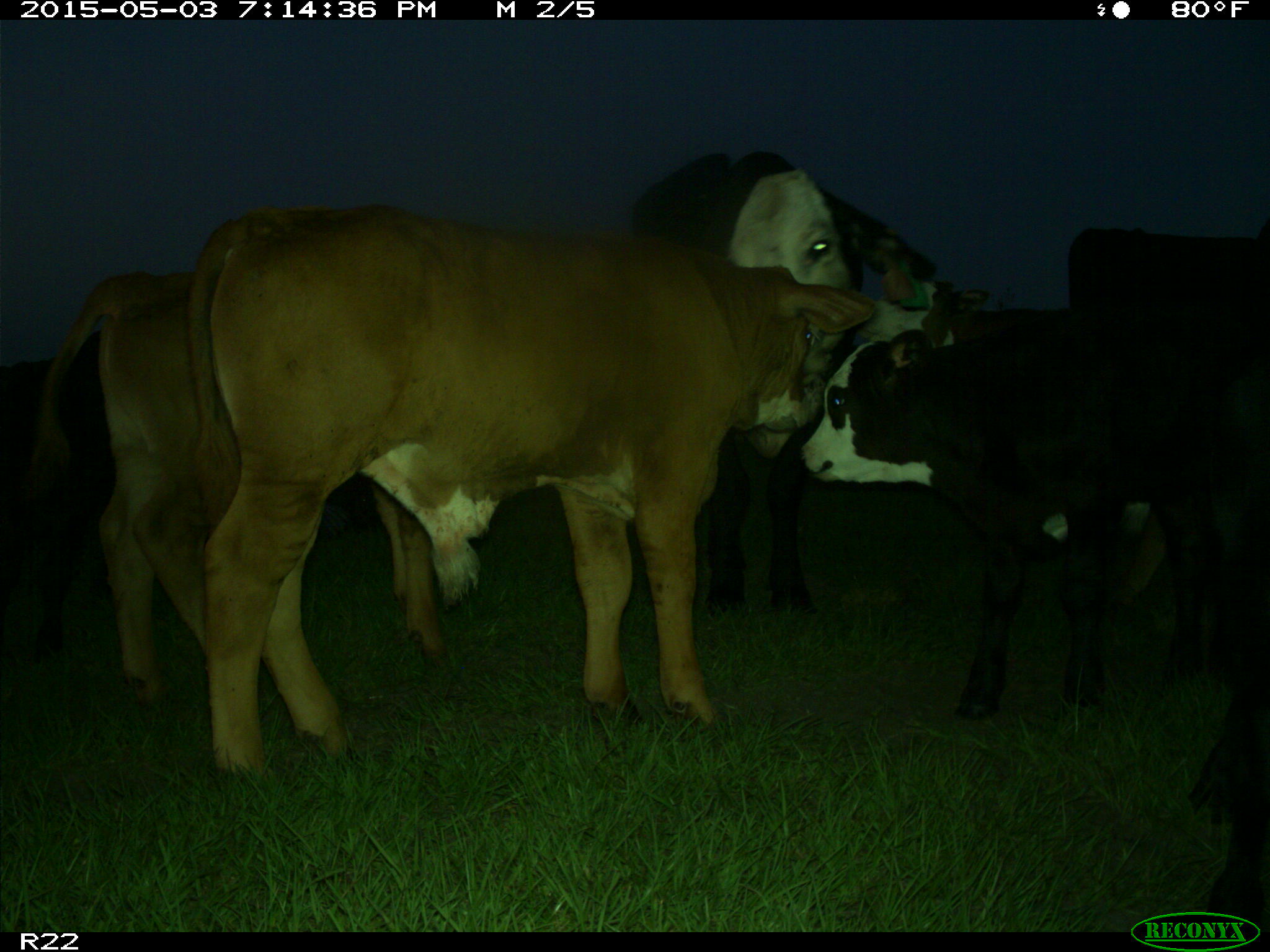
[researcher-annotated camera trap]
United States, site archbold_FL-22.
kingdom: Animalia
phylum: Chordata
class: Mammalia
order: Artiodactyla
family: Bovidae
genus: Bos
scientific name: Bos taurus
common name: domestic cow